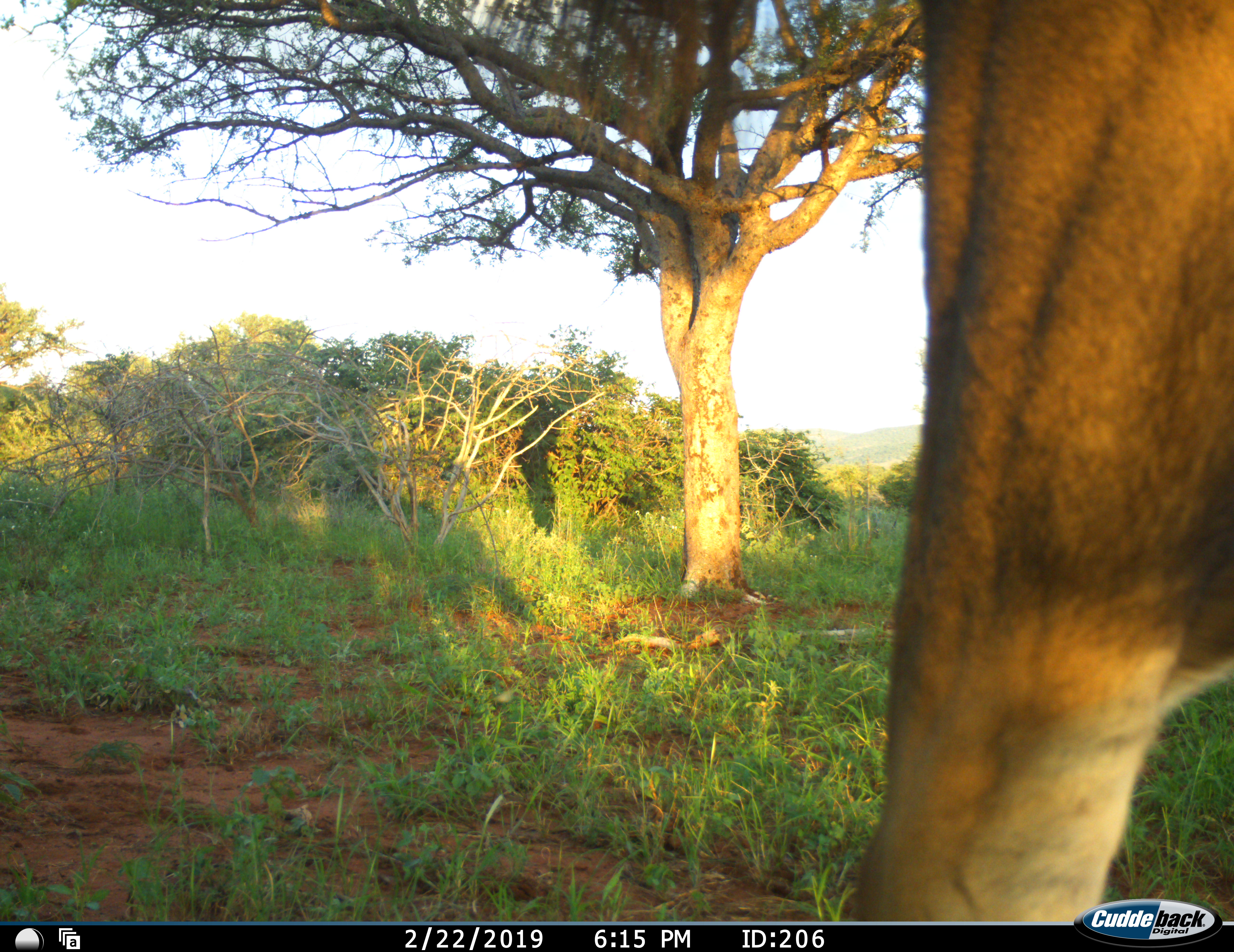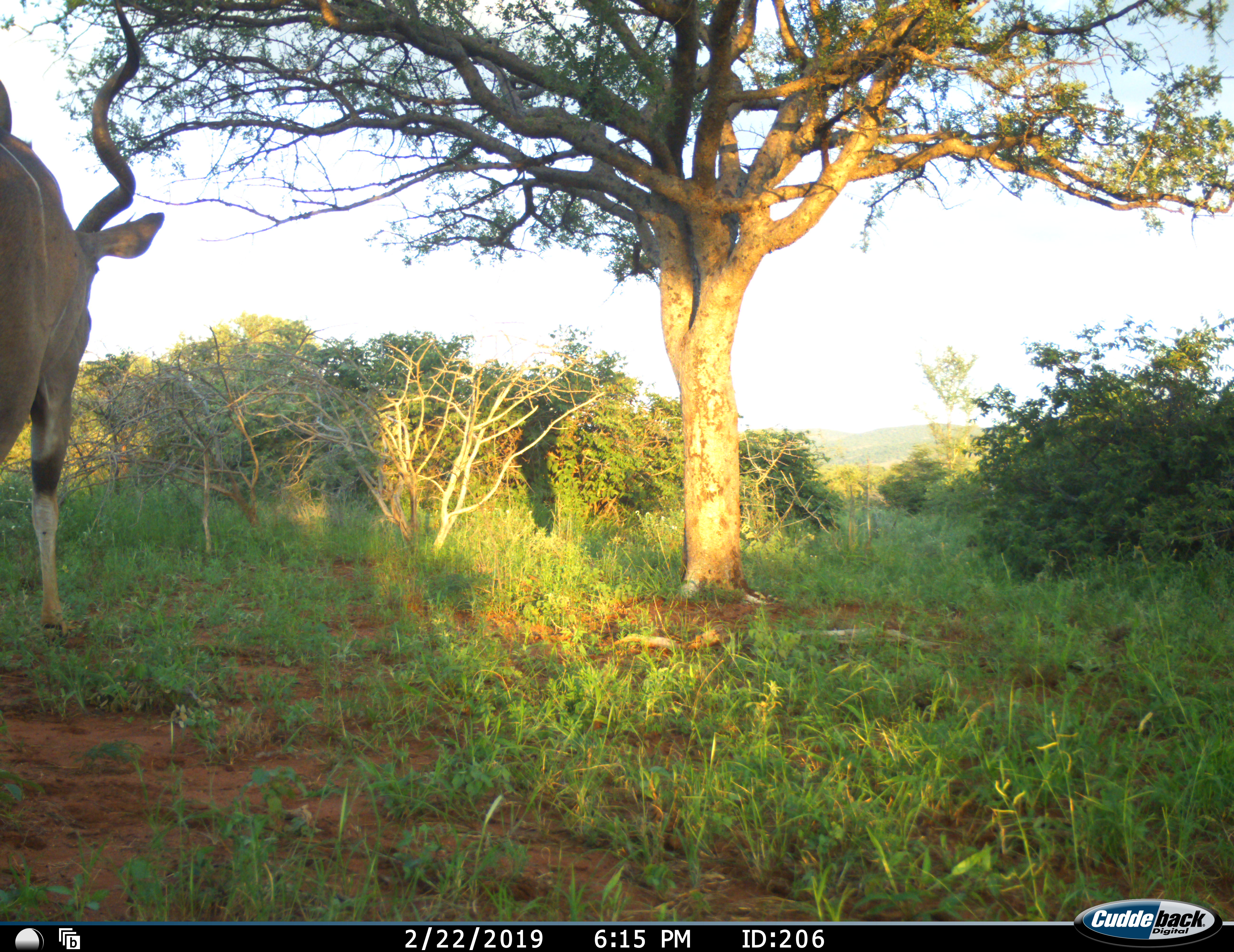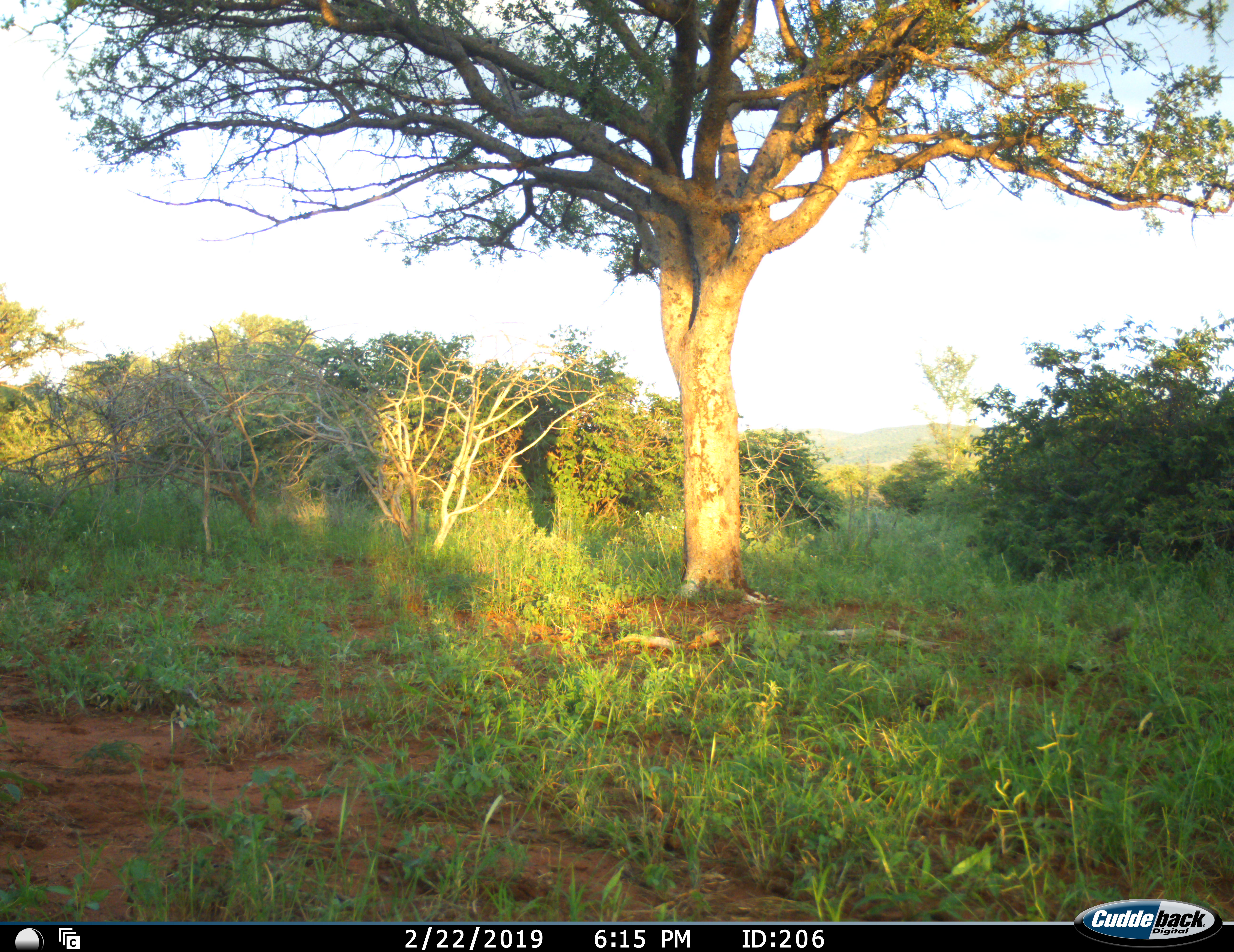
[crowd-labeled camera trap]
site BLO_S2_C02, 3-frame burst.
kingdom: Animalia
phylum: Chordata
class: Mammalia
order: Artiodactyla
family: Bovidae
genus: Tragelaphus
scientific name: Tragelaphus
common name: kudu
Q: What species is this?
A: Kudu (Tragelaphus).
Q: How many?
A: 1.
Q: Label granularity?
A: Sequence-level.